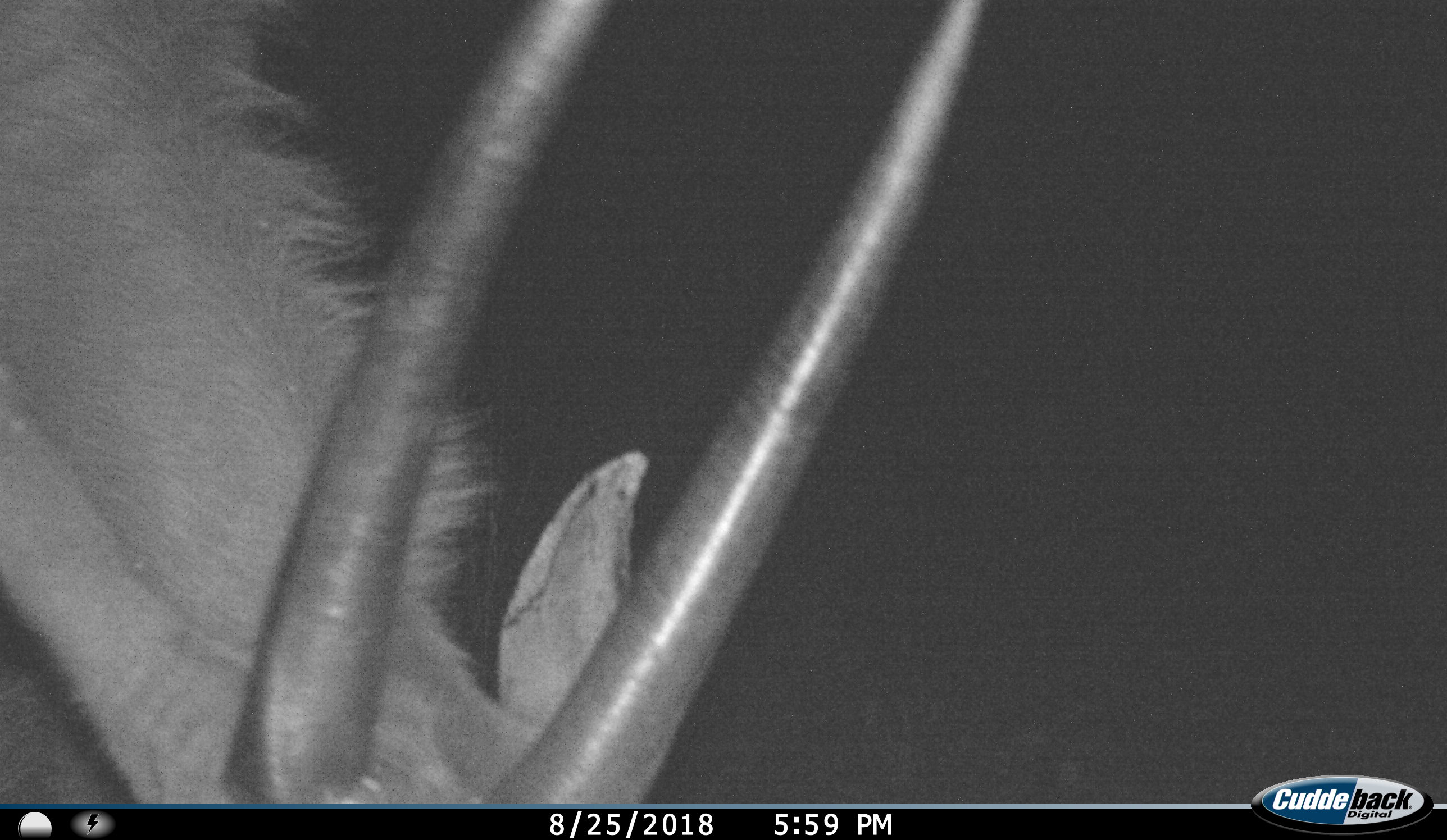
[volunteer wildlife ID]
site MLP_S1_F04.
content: unidentified animal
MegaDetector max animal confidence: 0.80